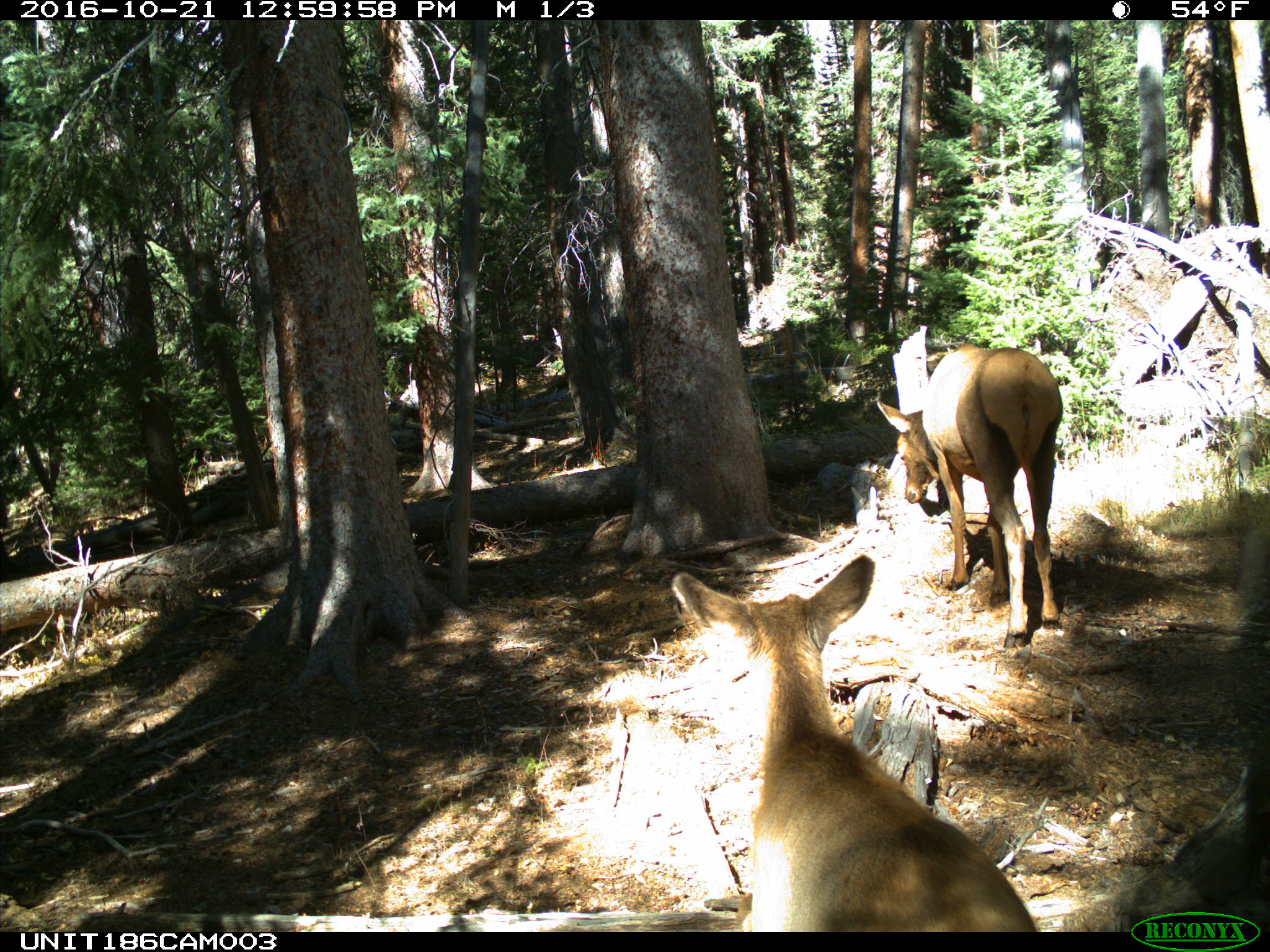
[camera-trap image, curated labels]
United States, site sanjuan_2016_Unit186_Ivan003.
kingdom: Animalia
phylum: Chordata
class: Mammalia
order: Artiodactyla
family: Cervidae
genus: Cervus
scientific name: Cervus elaphus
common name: red deer